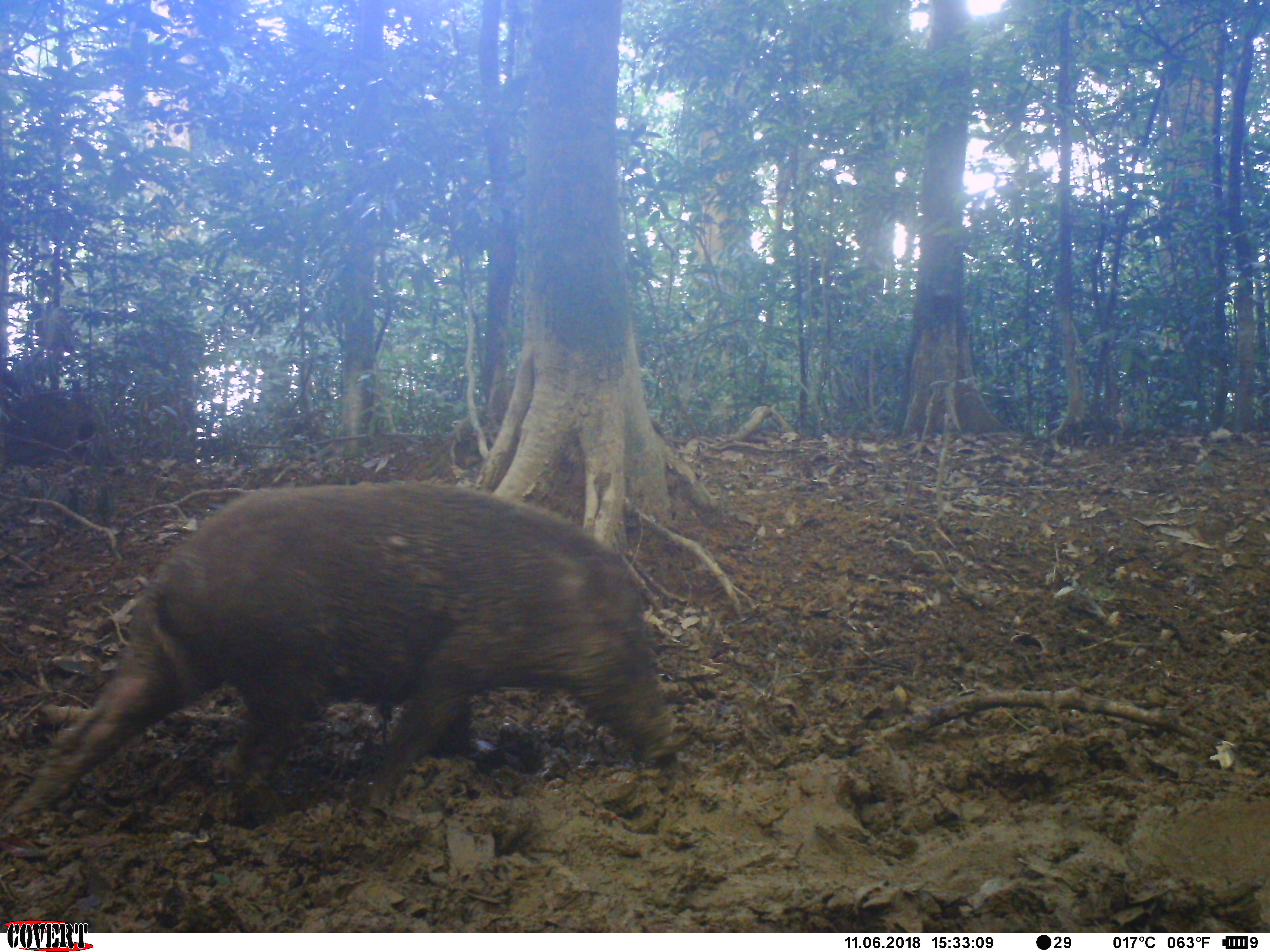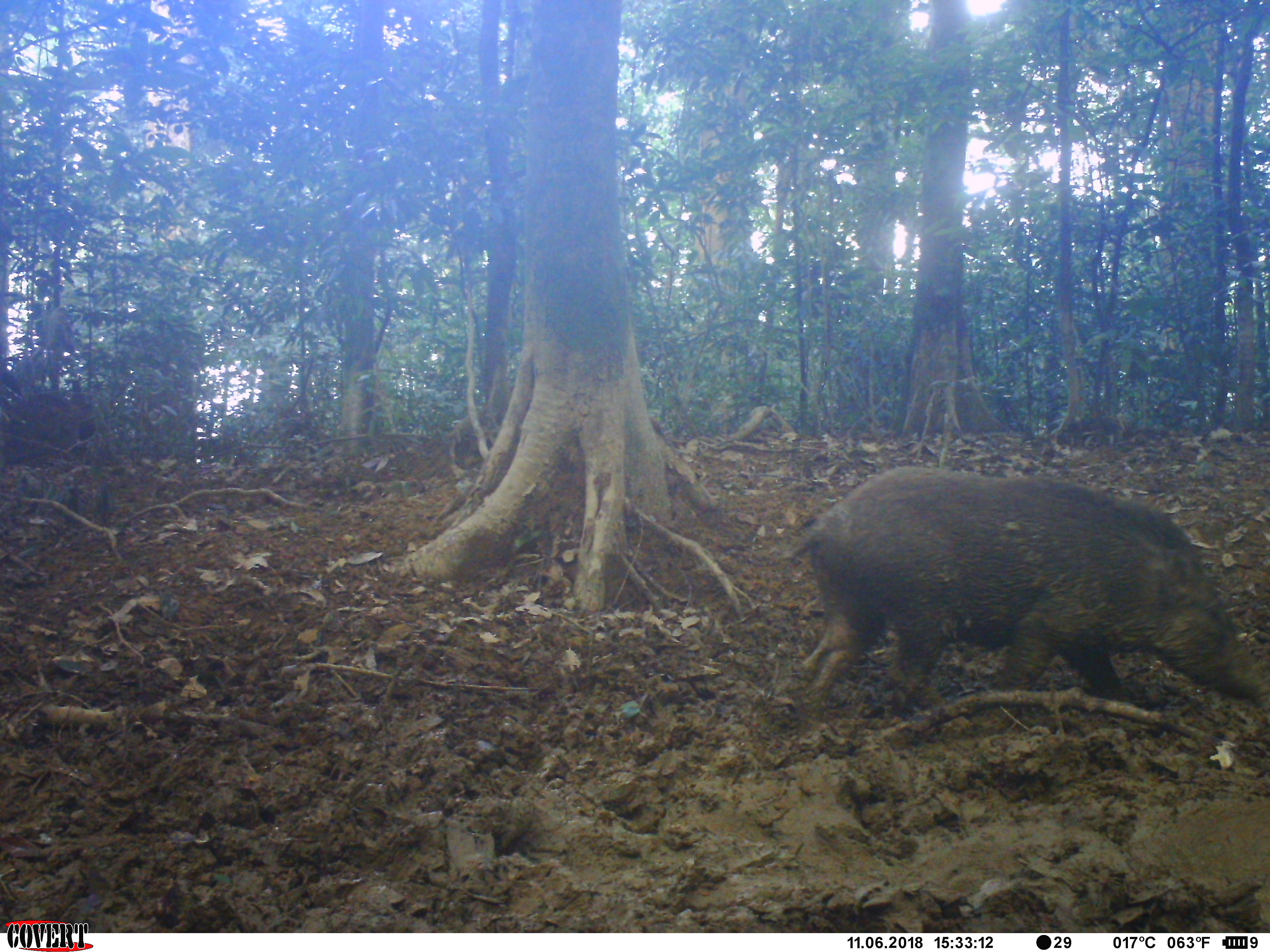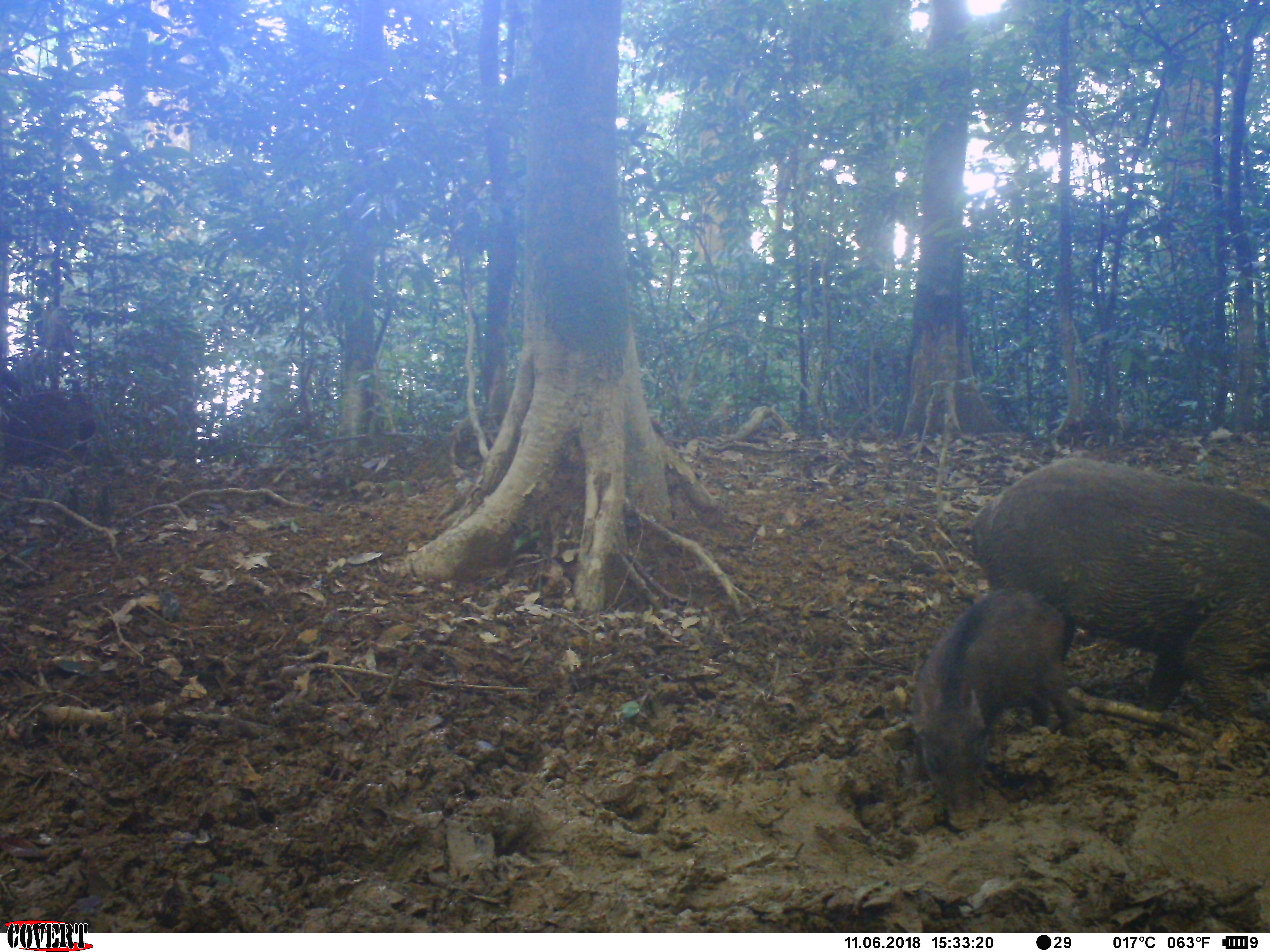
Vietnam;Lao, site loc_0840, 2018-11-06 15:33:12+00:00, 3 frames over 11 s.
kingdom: Animalia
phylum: Chordata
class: Mammalia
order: Artiodactyla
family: Suidae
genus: Sus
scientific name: Sus scrofa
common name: eurasian wild pig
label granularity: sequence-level